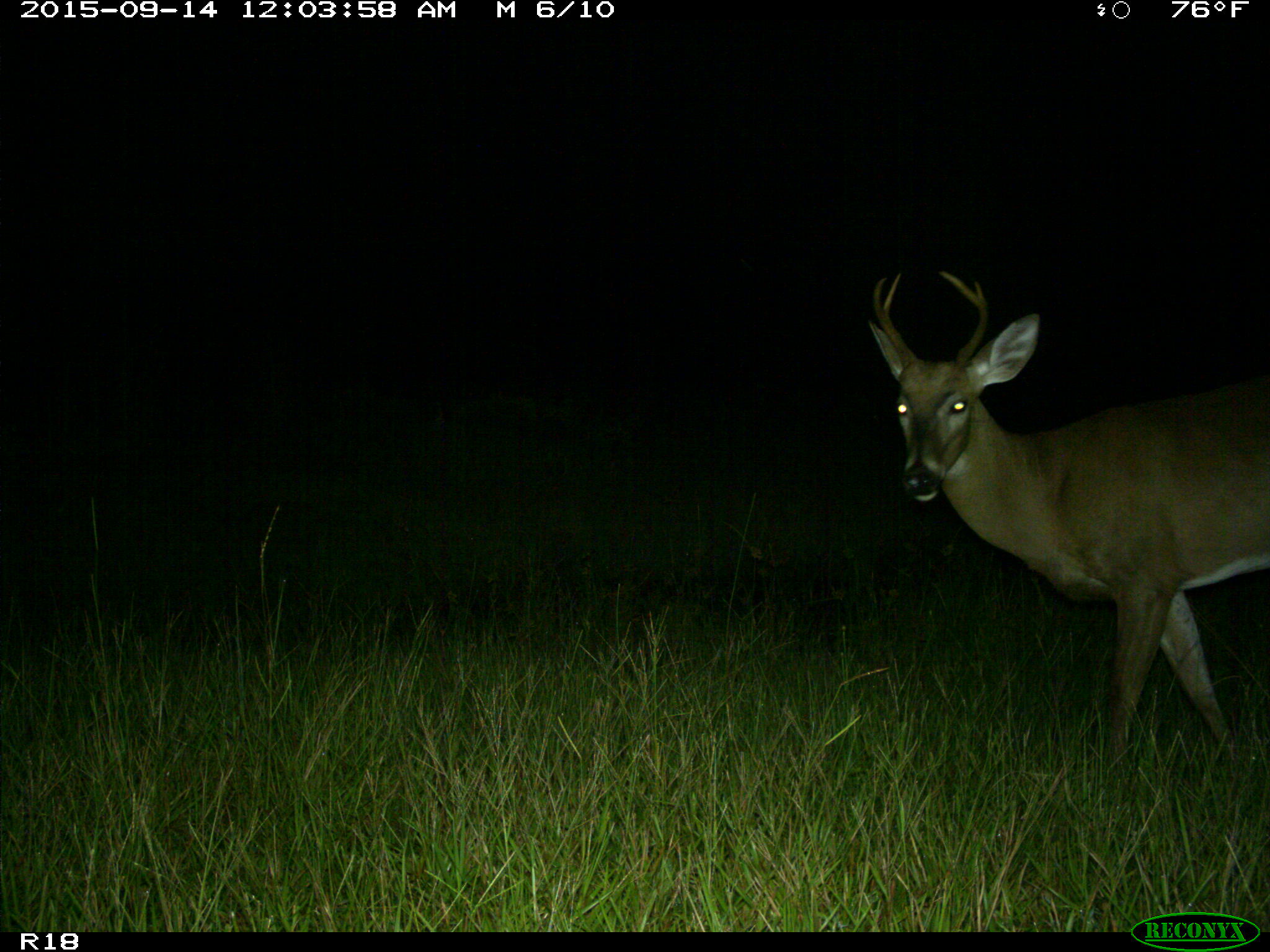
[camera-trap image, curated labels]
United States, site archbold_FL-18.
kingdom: Animalia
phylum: Chordata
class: Mammalia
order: Artiodactyla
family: Cervidae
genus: Odocoileus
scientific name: Odocoileus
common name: deer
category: unidentified deer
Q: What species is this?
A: Unidentified deer (deer) (Odocoileus).